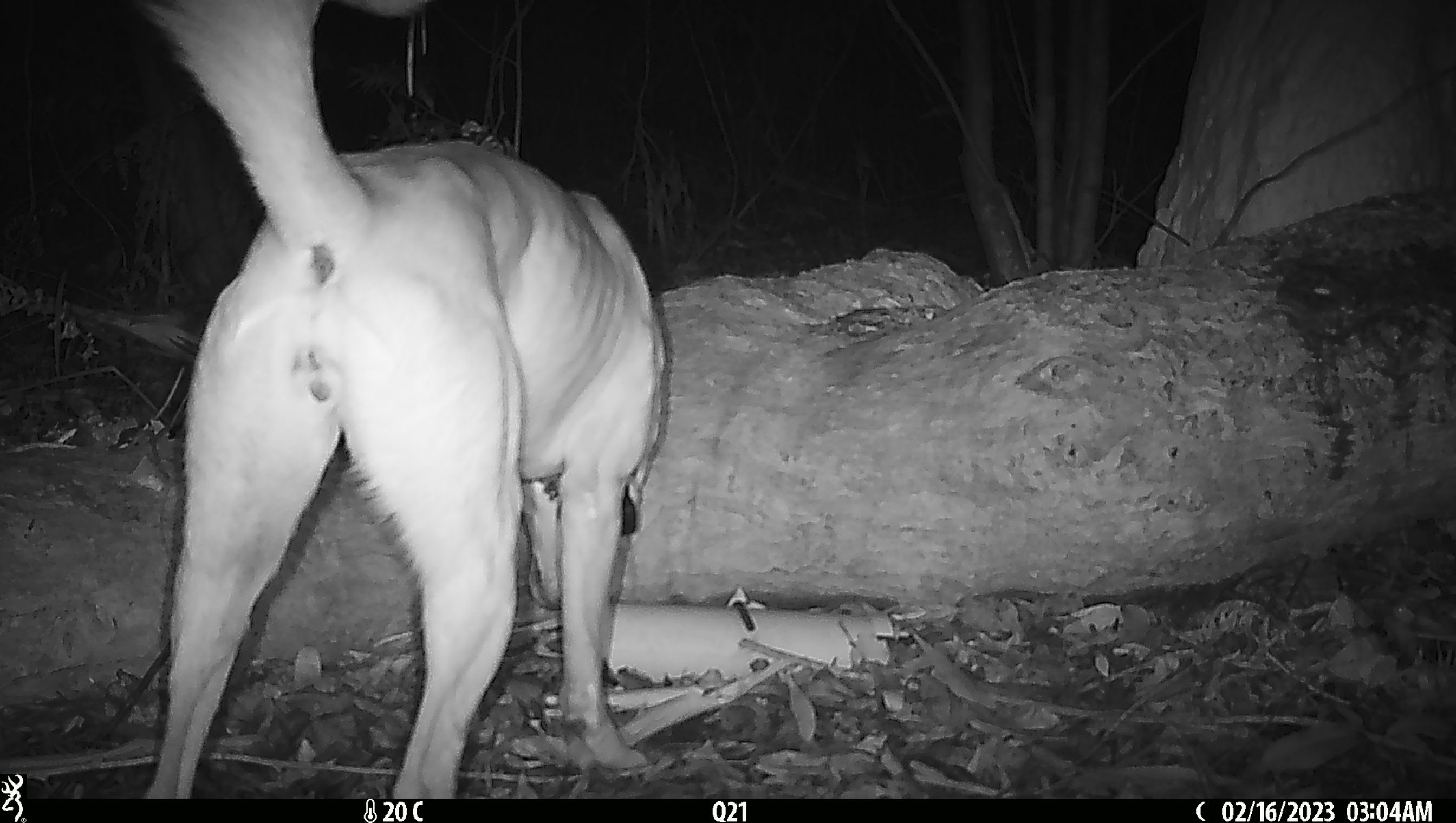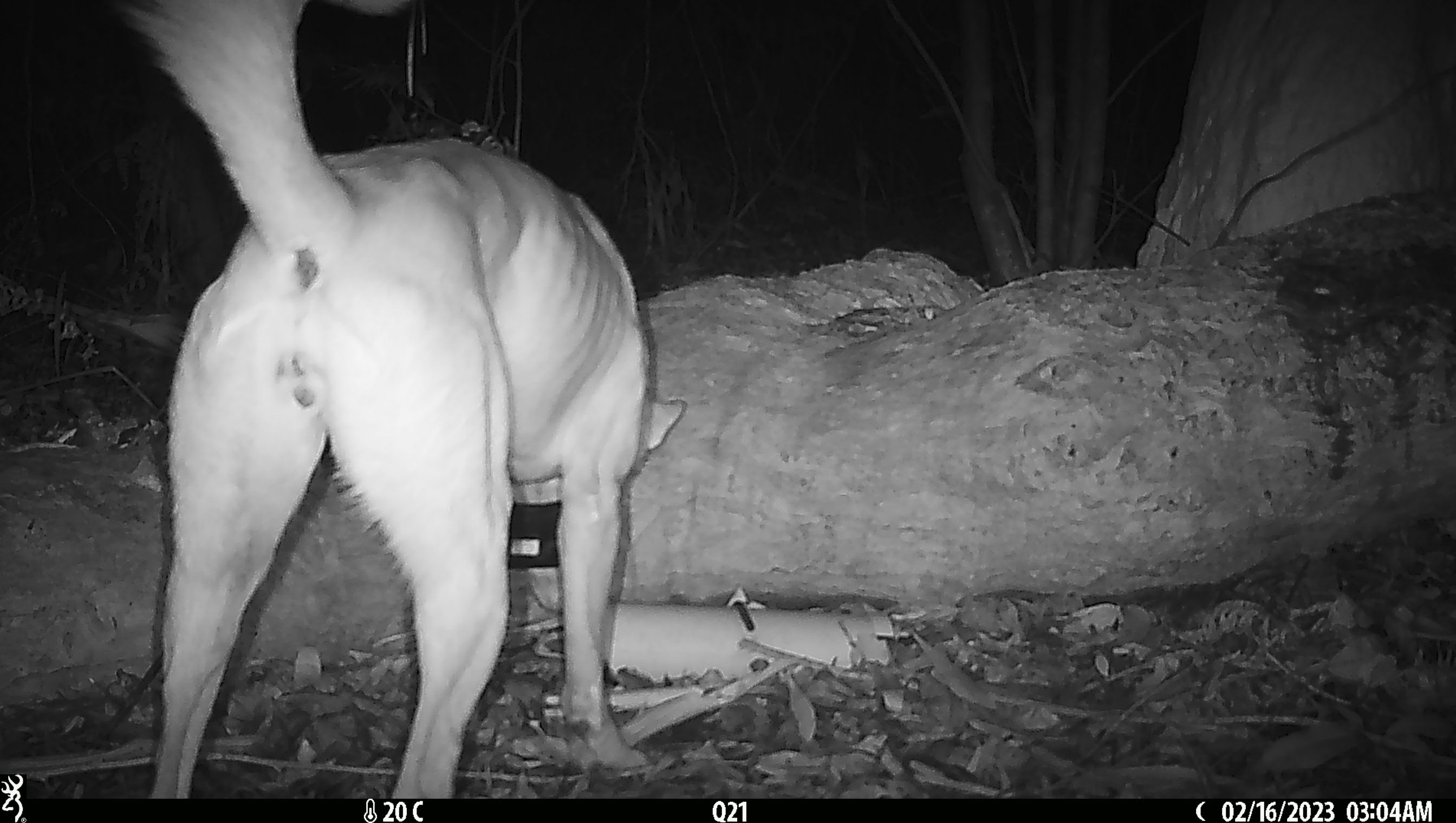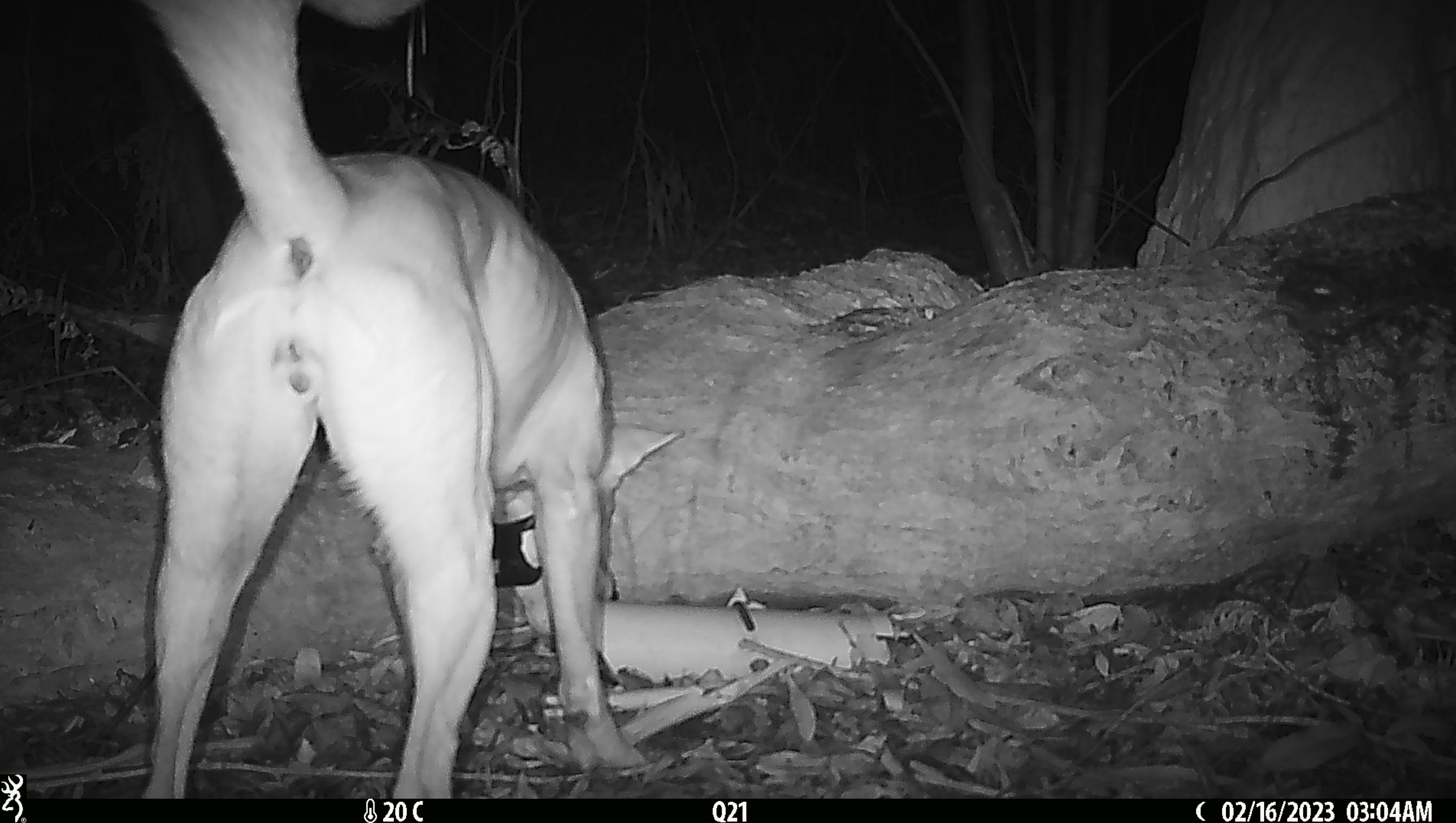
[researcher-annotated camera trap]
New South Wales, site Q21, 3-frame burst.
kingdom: Animalia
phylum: Chordata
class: Mammalia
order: Carnivora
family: Canidae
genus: Canis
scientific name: Canis familiaris dingo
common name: dingo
Dingo (Canis familiaris dingo).